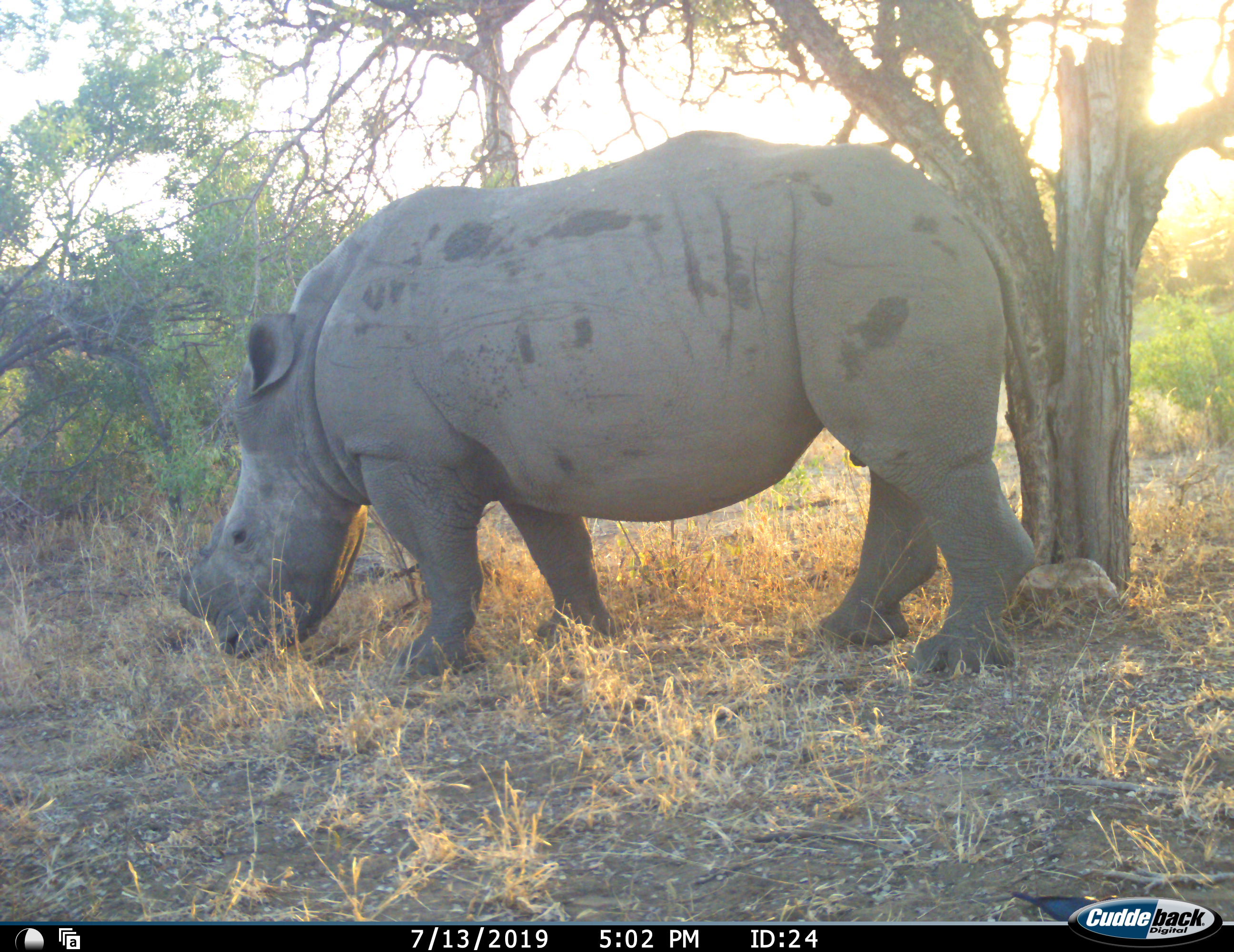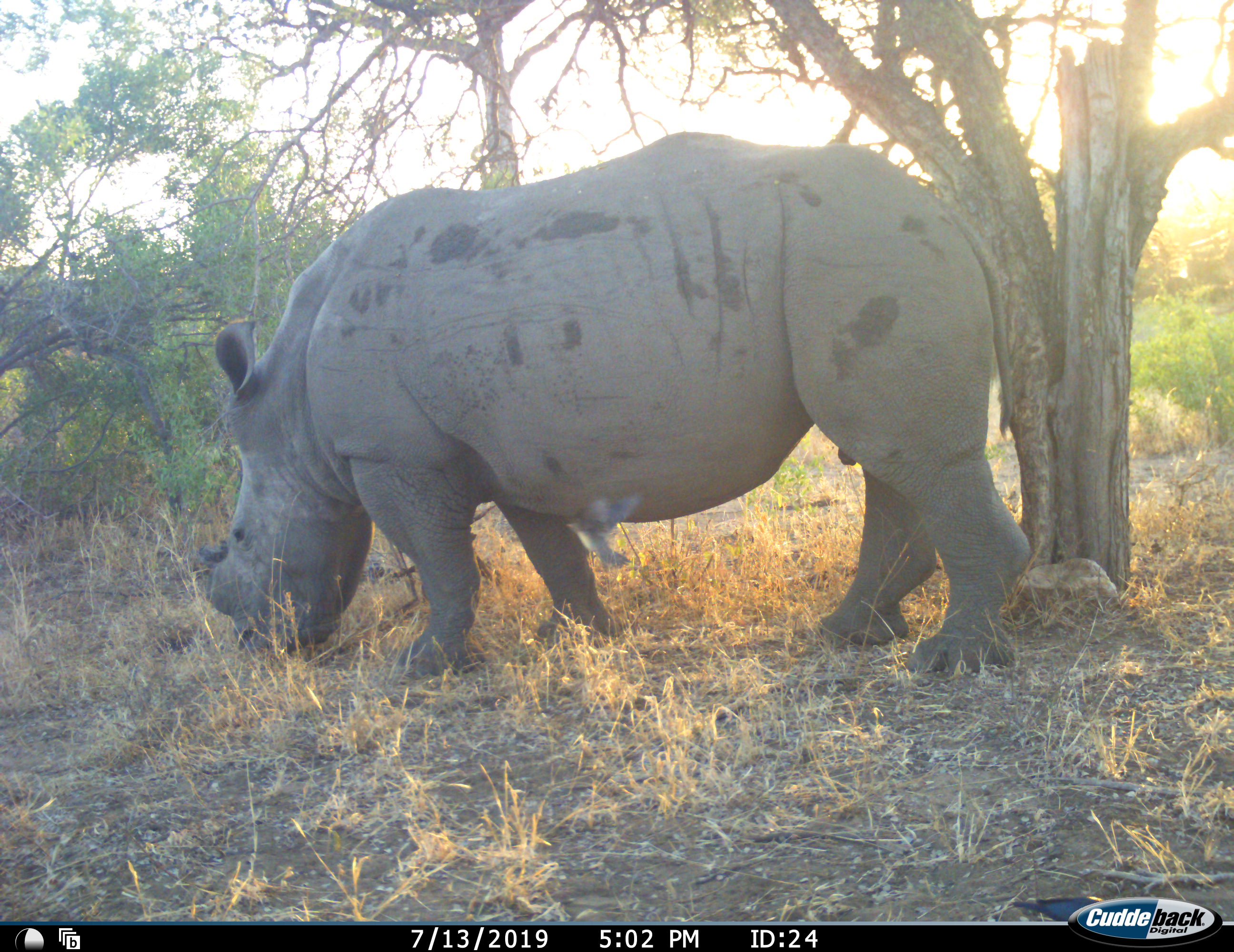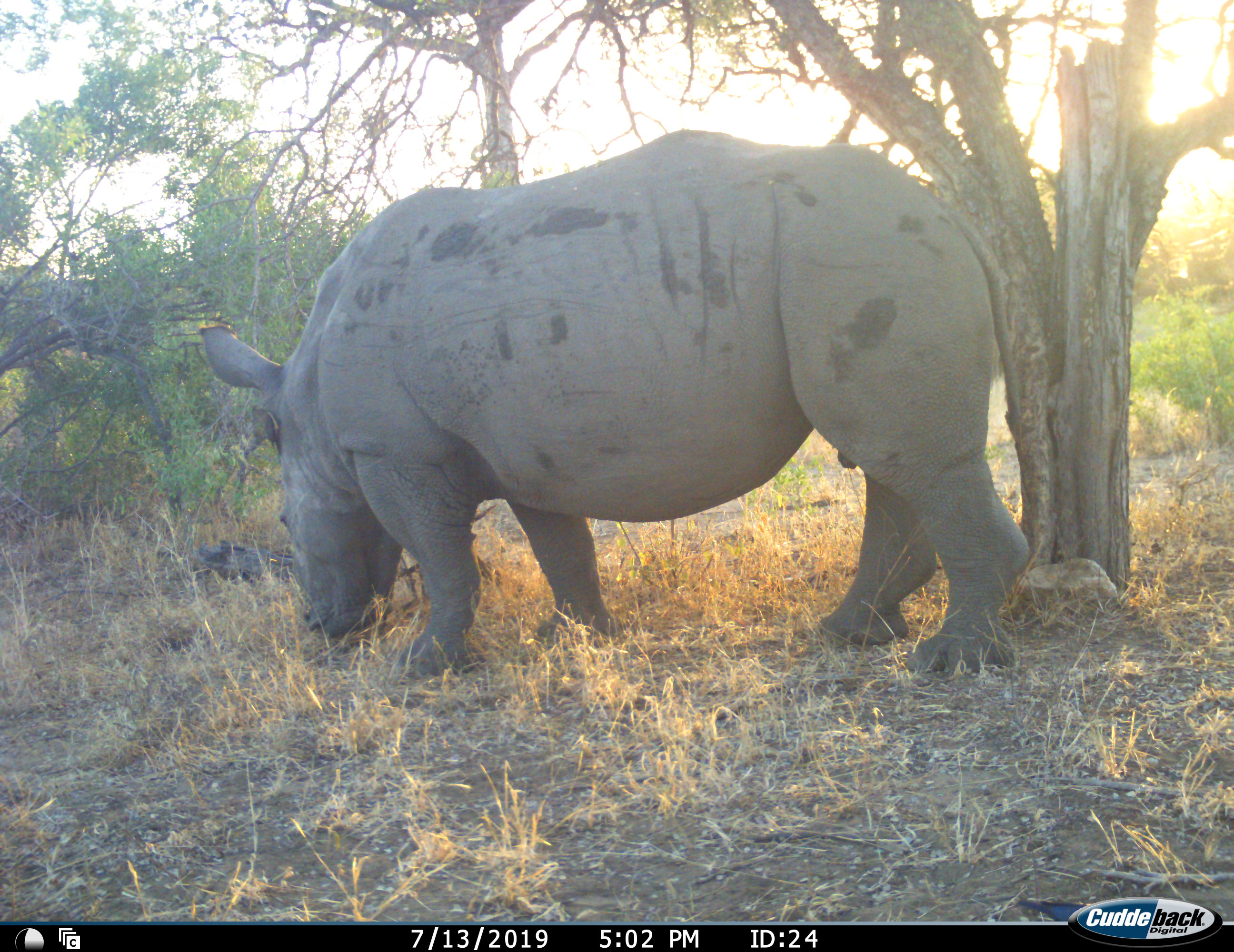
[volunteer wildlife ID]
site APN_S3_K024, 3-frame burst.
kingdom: Animalia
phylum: Chordata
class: Mammalia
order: Perissodactyla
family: Rhinocerotidae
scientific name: Rhinocerotidae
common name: unknown rhinoceros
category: rhinocerosunknown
Rhinocerosunknown (unknown rhinoceros) (Rhinocerotidae), count 1. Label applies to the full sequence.